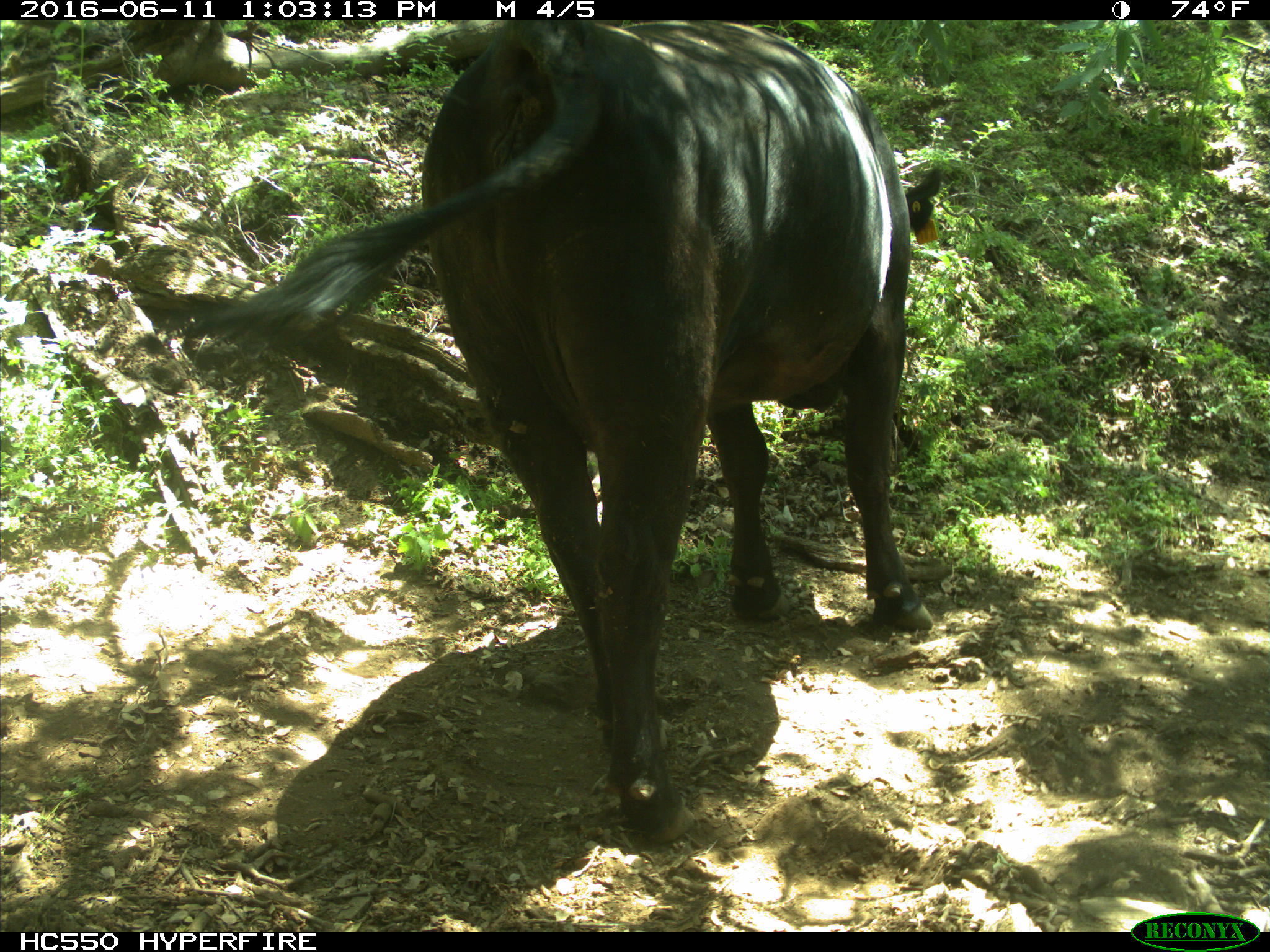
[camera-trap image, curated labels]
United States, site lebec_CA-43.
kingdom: Animalia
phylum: Chordata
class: Mammalia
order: Artiodactyla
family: Bovidae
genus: Bos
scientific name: Bos taurus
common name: domestic cow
Bos taurus (domestic cow).